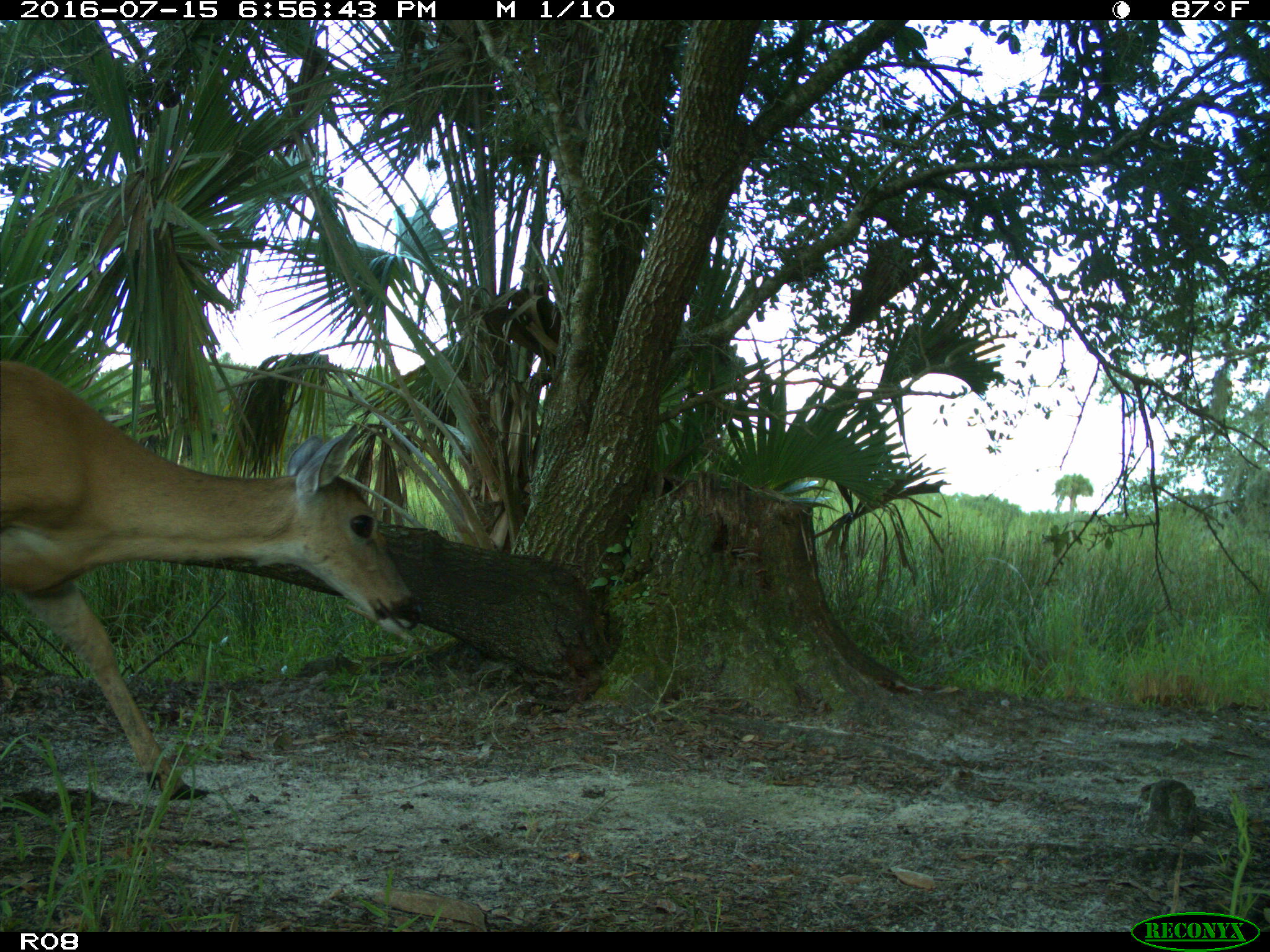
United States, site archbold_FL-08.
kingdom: Animalia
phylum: Chordata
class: Mammalia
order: Artiodactyla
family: Cervidae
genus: Odocoileus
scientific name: Odocoileus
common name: deer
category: unidentified deer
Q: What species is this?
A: Unidentified deer (deer) (Odocoileus).